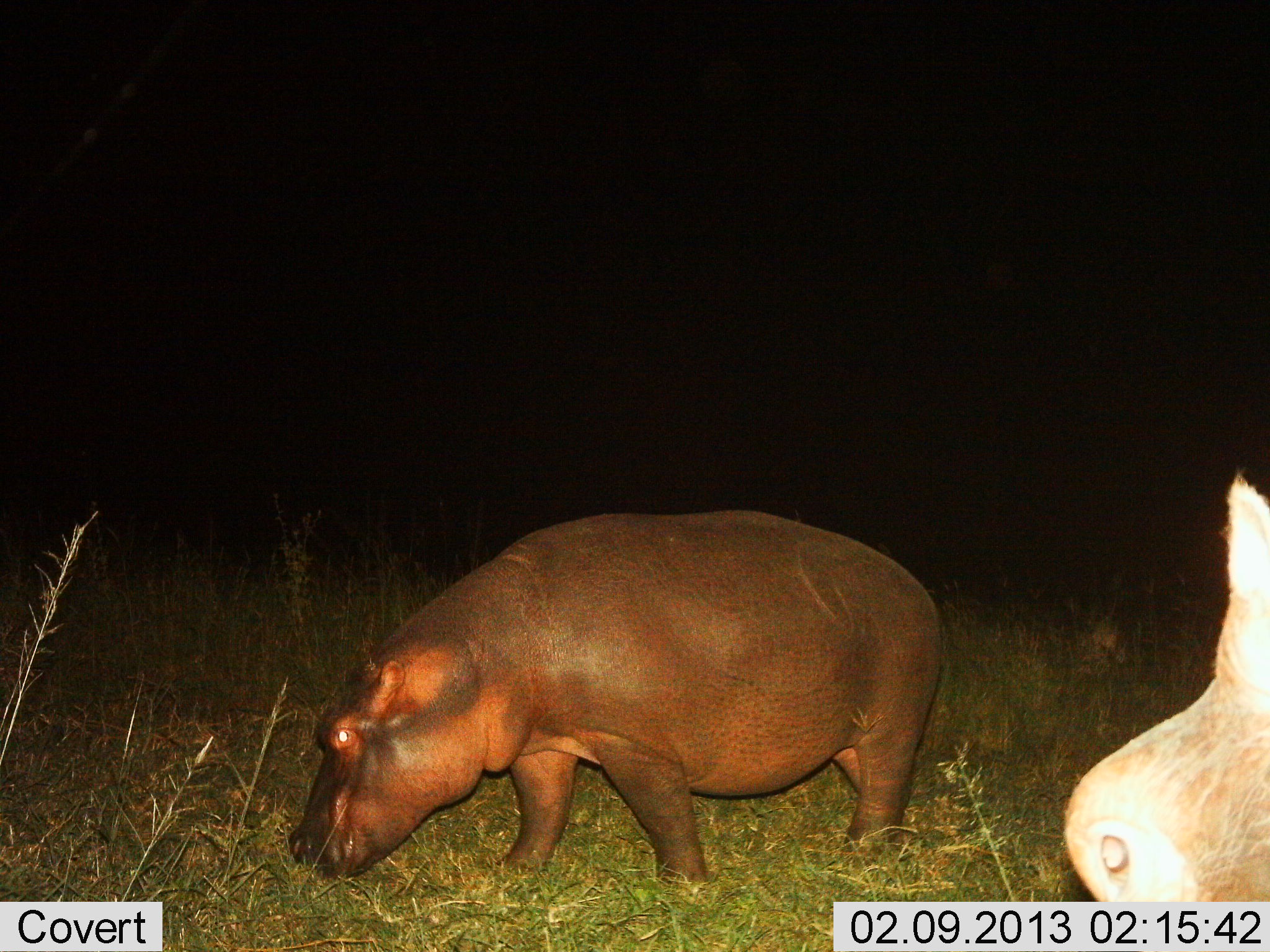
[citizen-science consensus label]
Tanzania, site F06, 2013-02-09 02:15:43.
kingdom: Animalia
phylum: Chordata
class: Mammalia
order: Artiodactyla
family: Hippopotamidae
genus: Hippopotamus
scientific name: Hippopotamus amphibius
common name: hippopotamus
Hippopotamus (Hippopotamus amphibius), count 2. Behavior (volunteer vote fractions): standing 60%, resting 0%, moving 7%, interacting 0%. Young present (vote fraction): 0%. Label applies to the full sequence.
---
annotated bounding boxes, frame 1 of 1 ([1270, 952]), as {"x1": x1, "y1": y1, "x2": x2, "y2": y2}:
animal: {"x1": 289, "y1": 503, "x2": 949, "y2": 896}; {"x1": 1063, "y1": 469, "x2": 1270, "y2": 903}